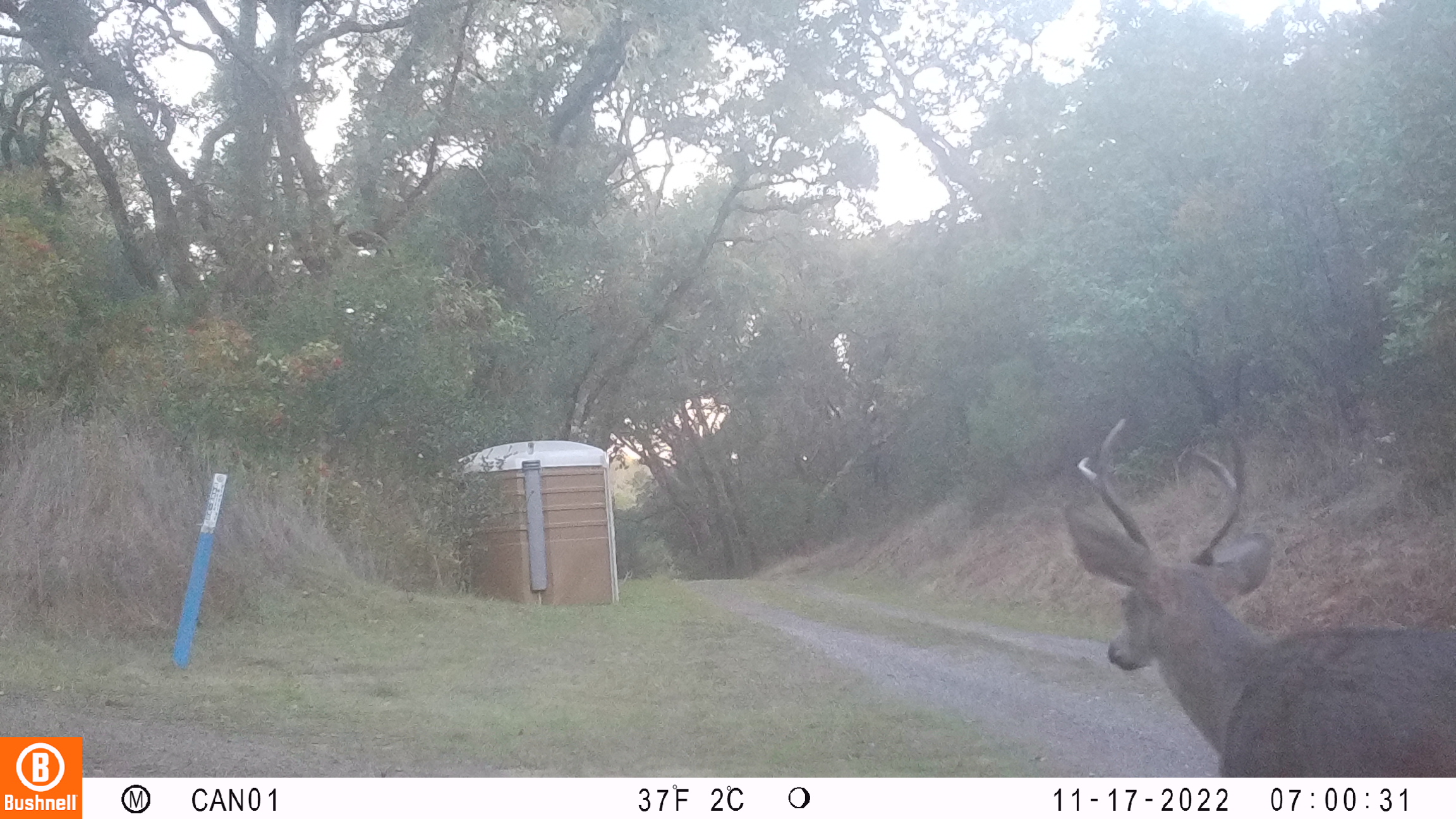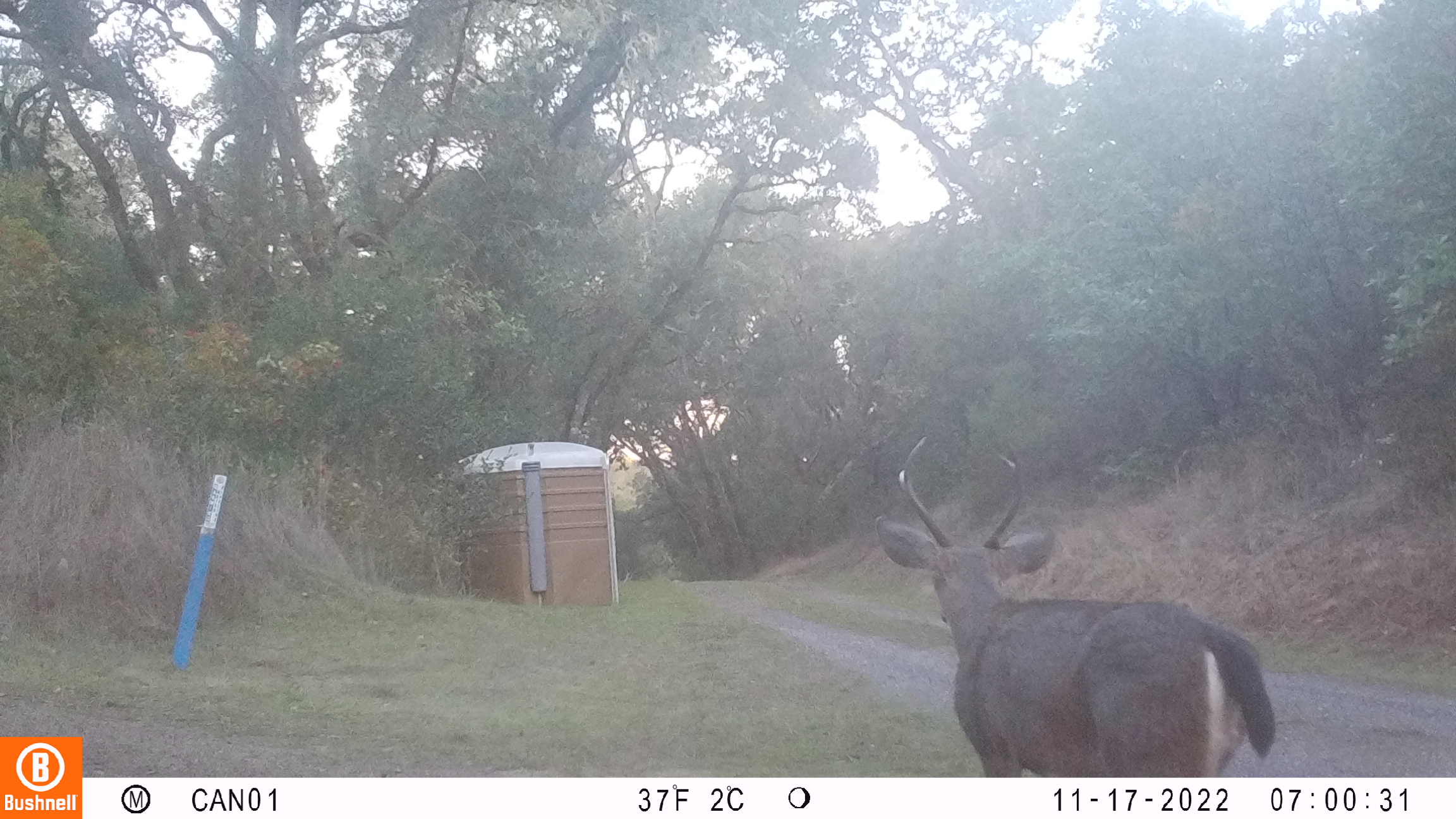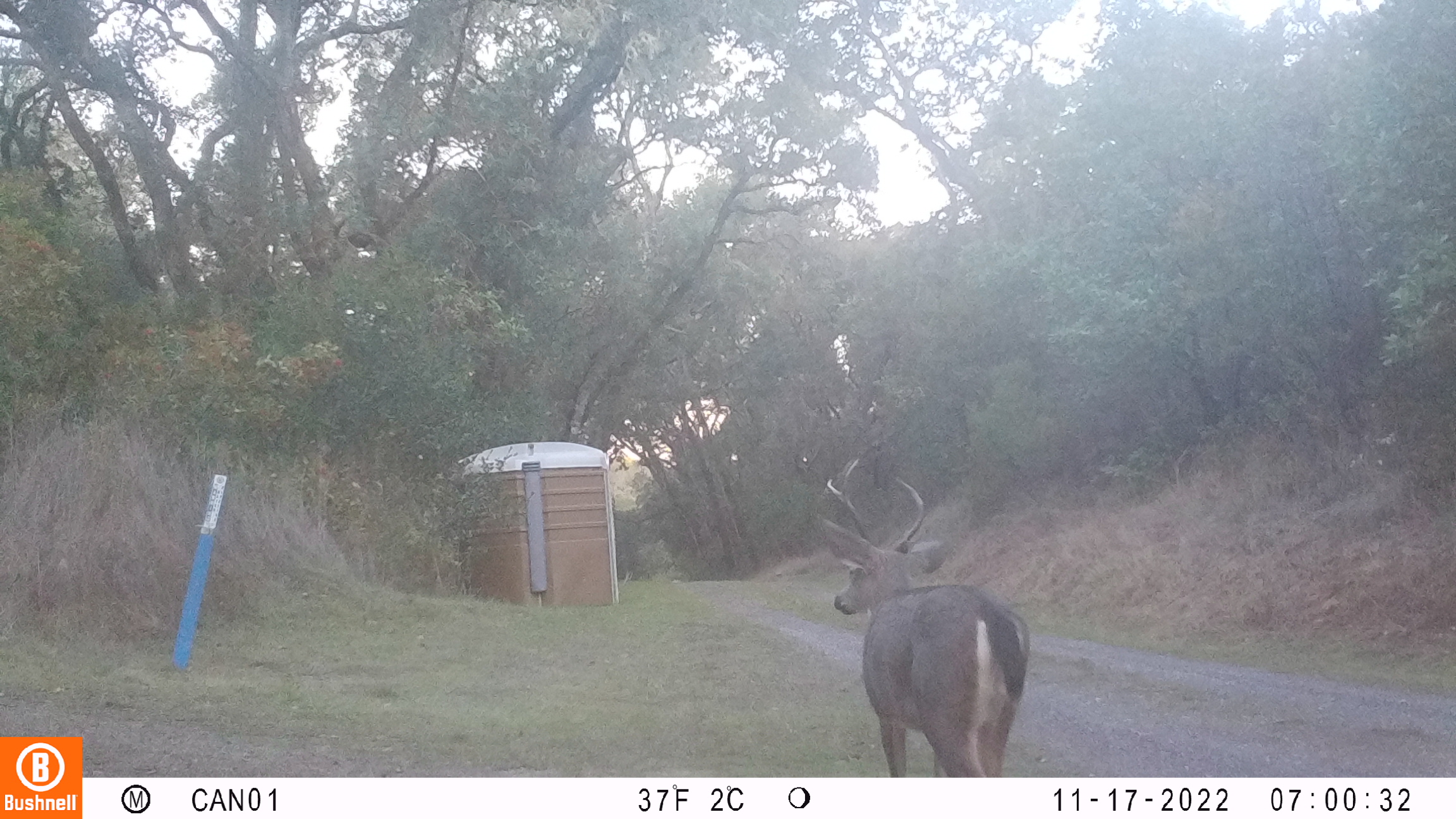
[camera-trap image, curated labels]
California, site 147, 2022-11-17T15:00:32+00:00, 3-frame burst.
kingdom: Animalia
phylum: Chordata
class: Mammalia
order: Artiodactyla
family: Cervidae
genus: Odocoileus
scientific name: Odocoileus hemionus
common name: mule deer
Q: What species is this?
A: Mule deer (Odocoileus hemionus).